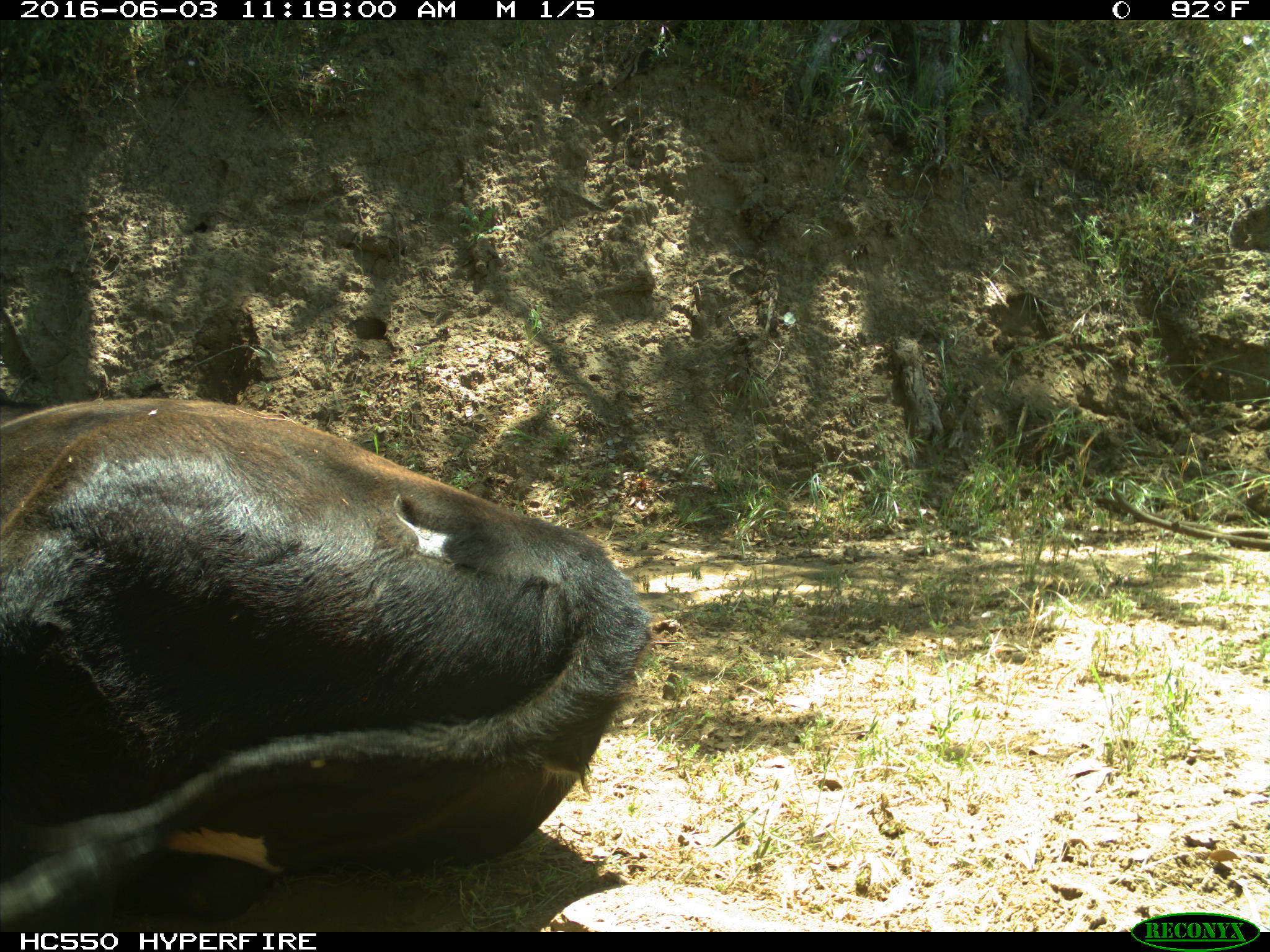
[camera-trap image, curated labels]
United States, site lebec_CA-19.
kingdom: Animalia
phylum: Chordata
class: Mammalia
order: Artiodactyla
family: Bovidae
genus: Bos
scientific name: Bos taurus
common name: domestic cow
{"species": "Bos taurus (domestic cow)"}